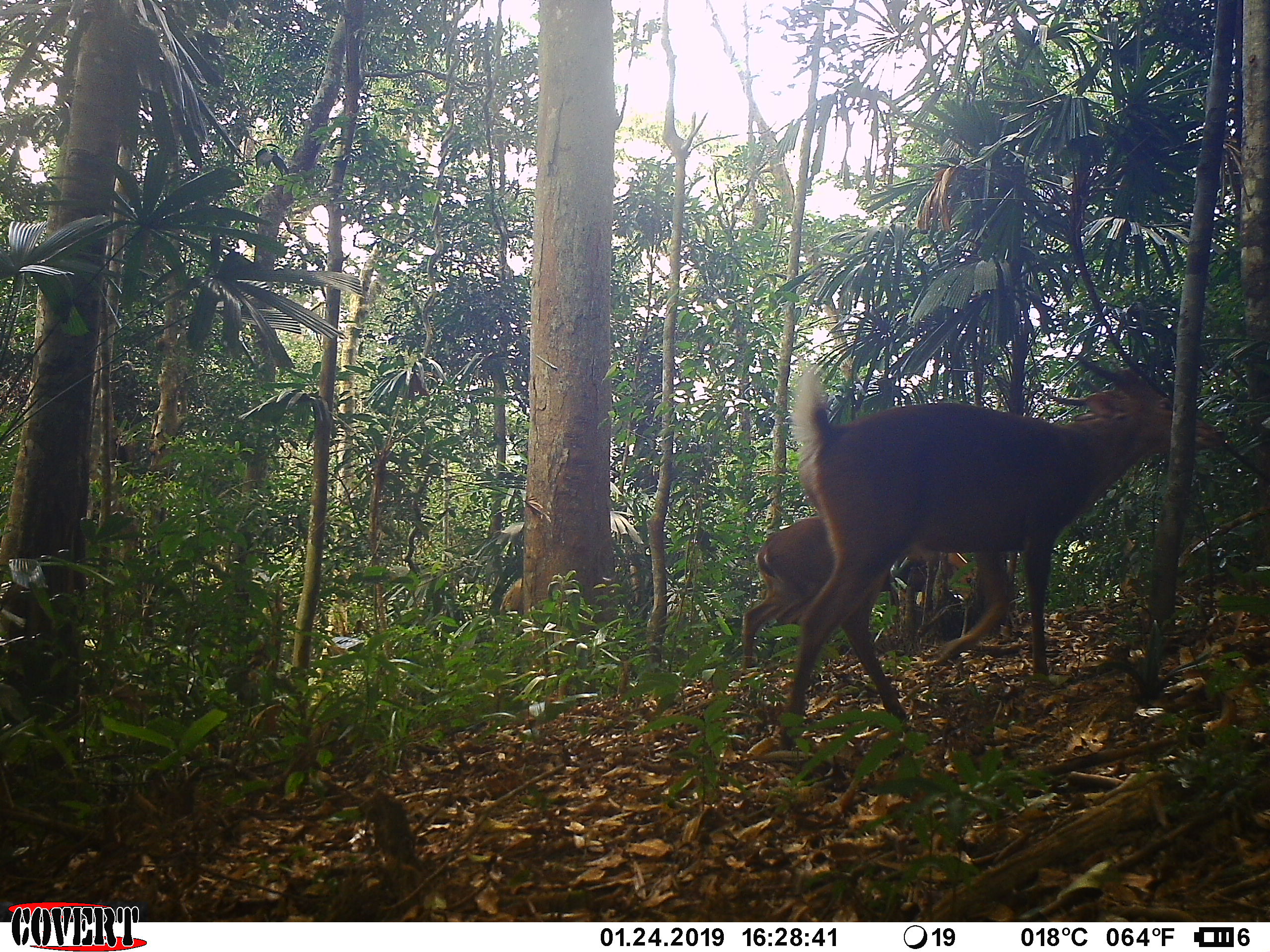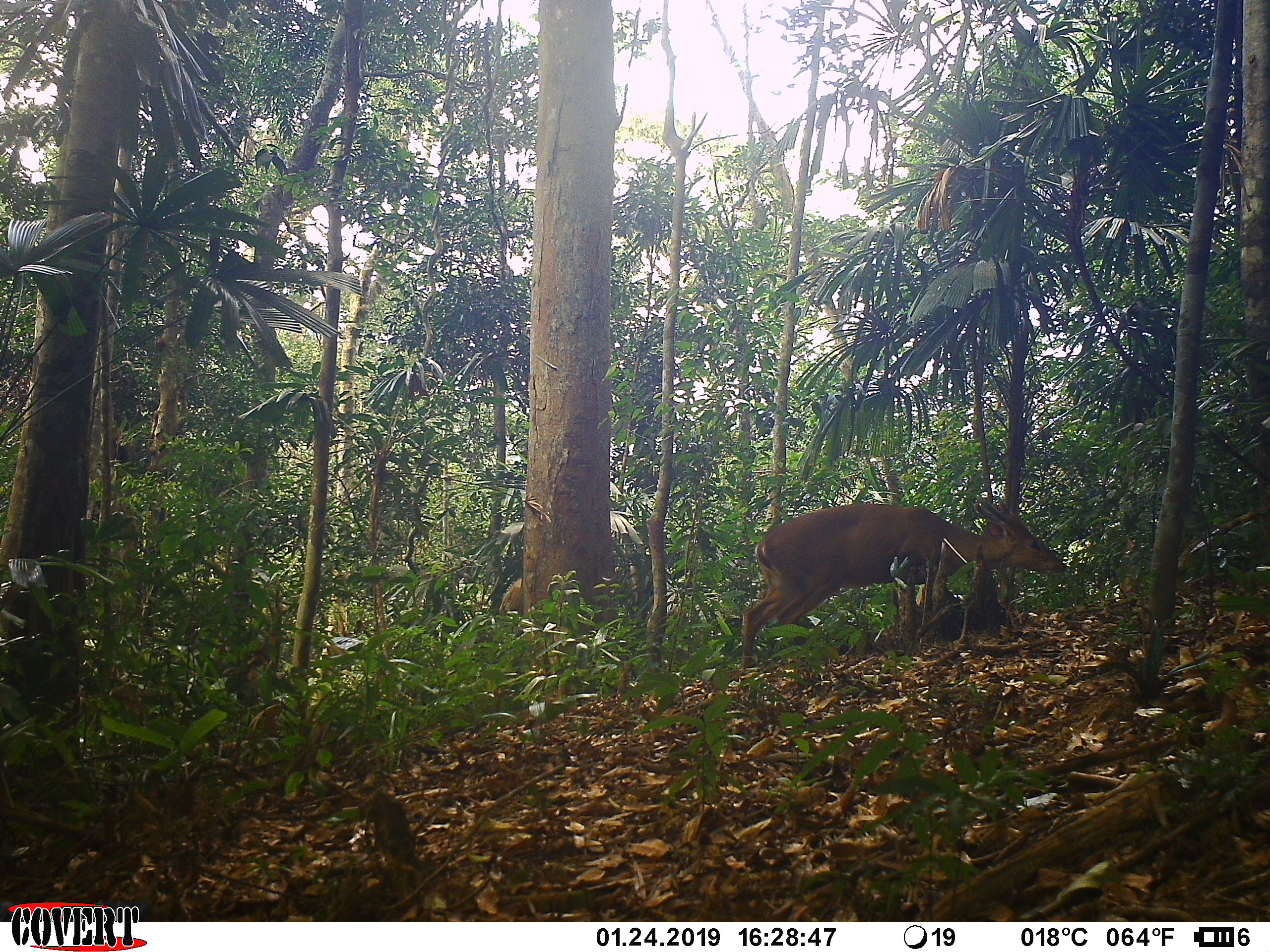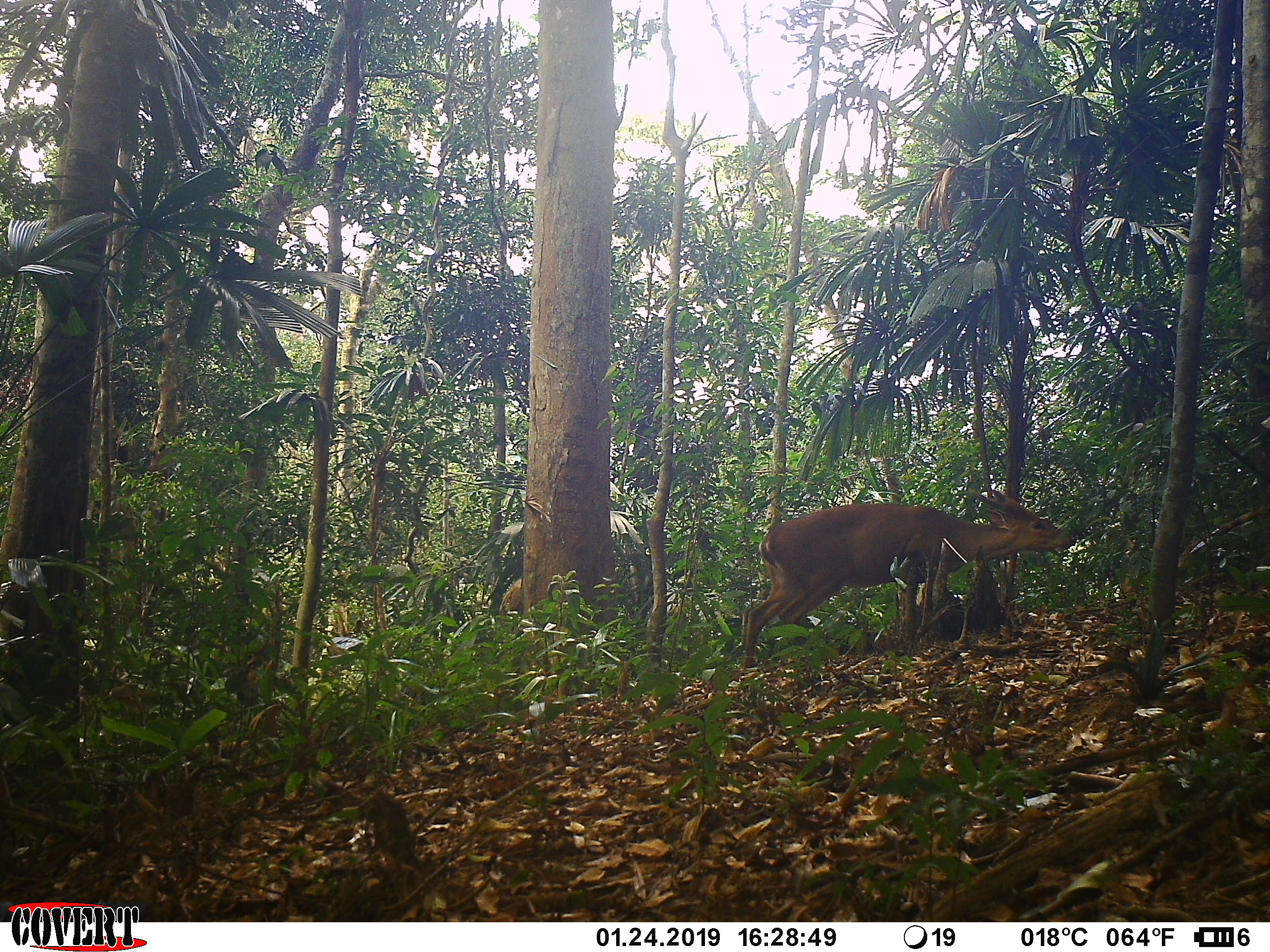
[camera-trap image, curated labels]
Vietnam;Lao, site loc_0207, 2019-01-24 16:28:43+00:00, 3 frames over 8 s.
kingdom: Animalia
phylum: Chordata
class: Mammalia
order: Artiodactyla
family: Cervidae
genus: Muntiacus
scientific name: Muntiacus vuquangensis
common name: large-antlered muntjac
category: large antlered muntjac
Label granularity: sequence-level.